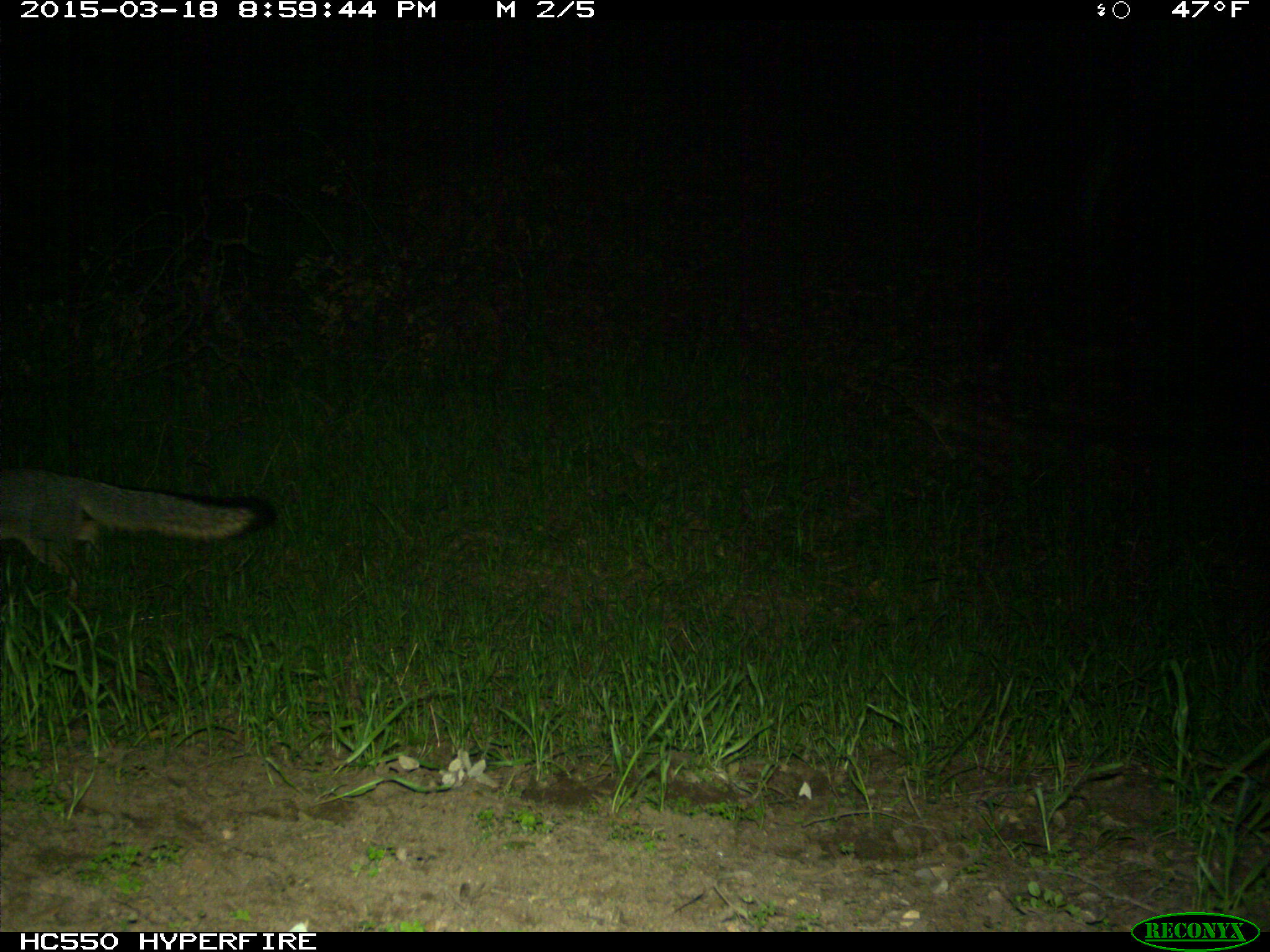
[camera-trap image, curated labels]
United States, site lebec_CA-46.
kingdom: Animalia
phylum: Chordata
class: Mammalia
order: Carnivora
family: Canidae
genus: Urocyon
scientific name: Urocyon cinereoargenteus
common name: gray fox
Urocyon cinereoargenteus (gray fox).